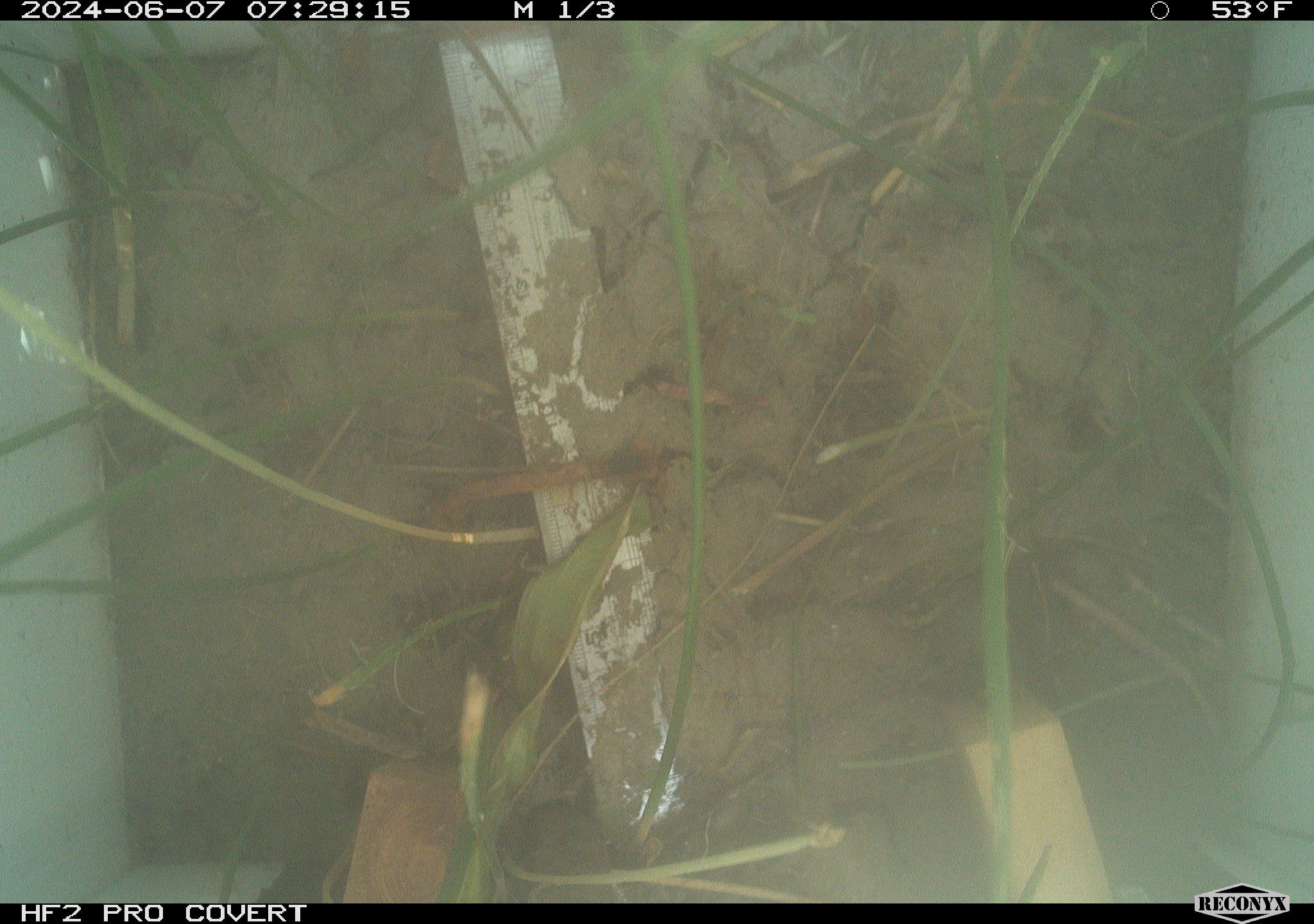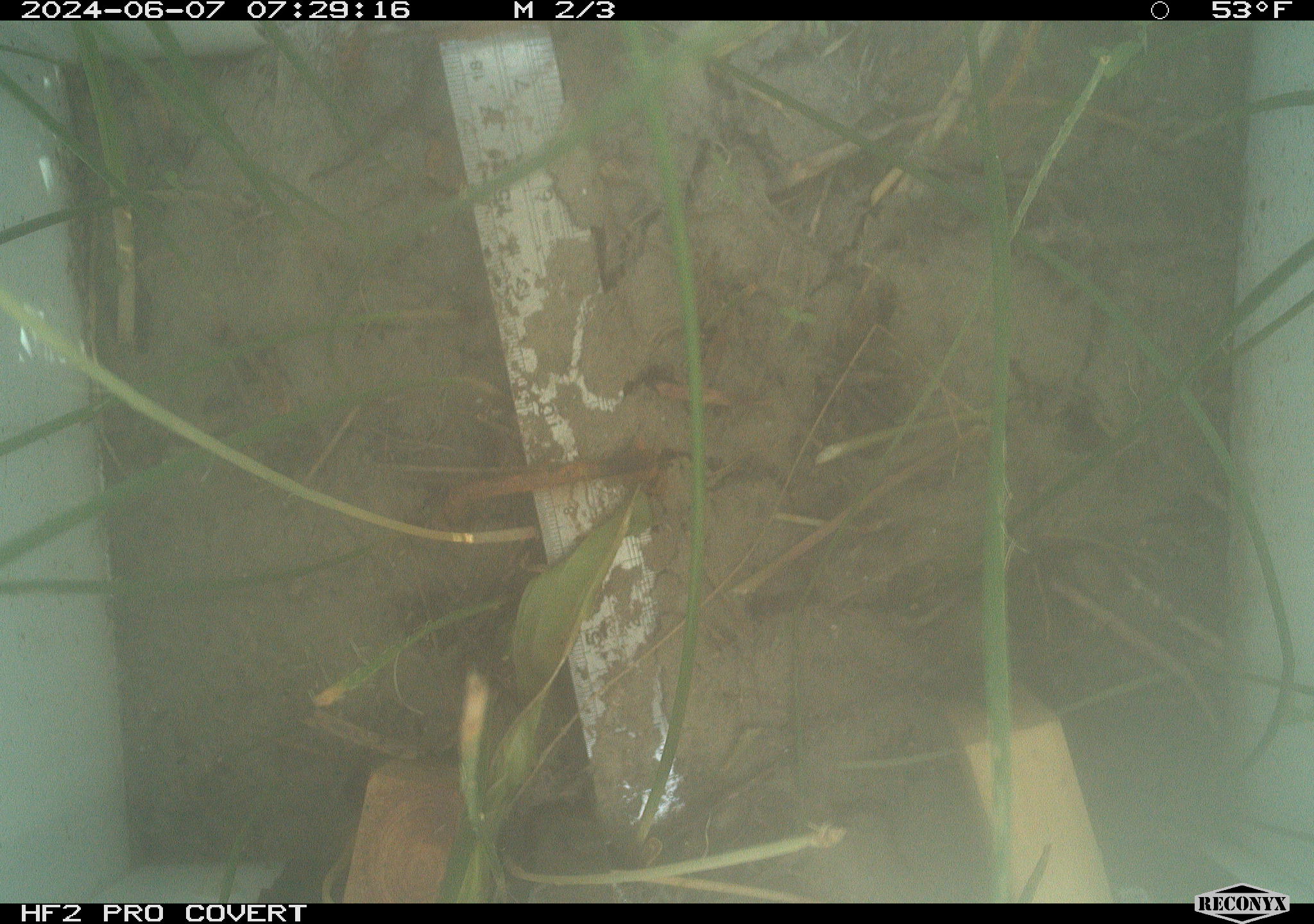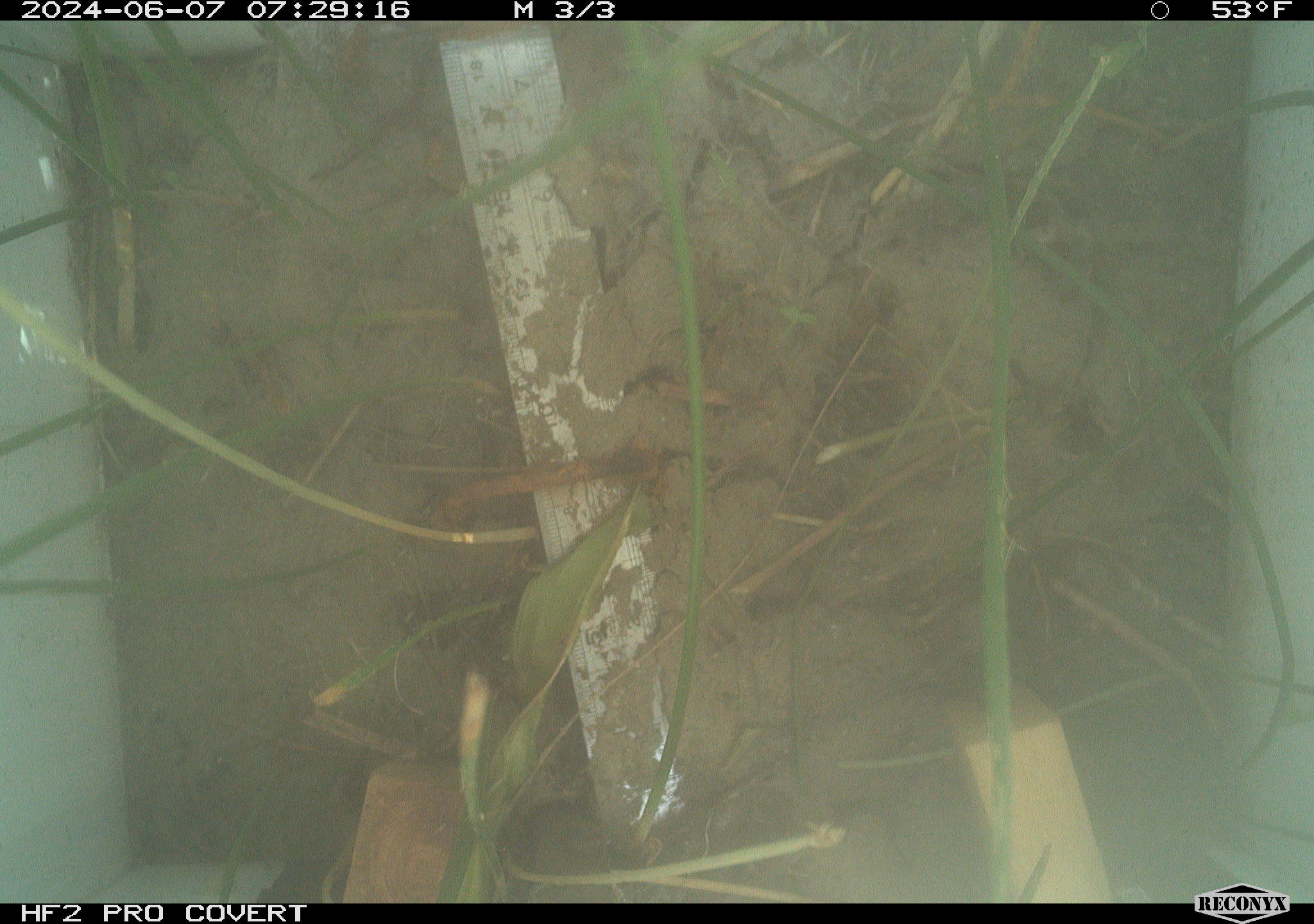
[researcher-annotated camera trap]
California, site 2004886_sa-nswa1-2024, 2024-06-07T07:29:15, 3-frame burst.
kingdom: Animalia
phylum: Chordata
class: Mammalia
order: Rodentia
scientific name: Rodentia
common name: rodent